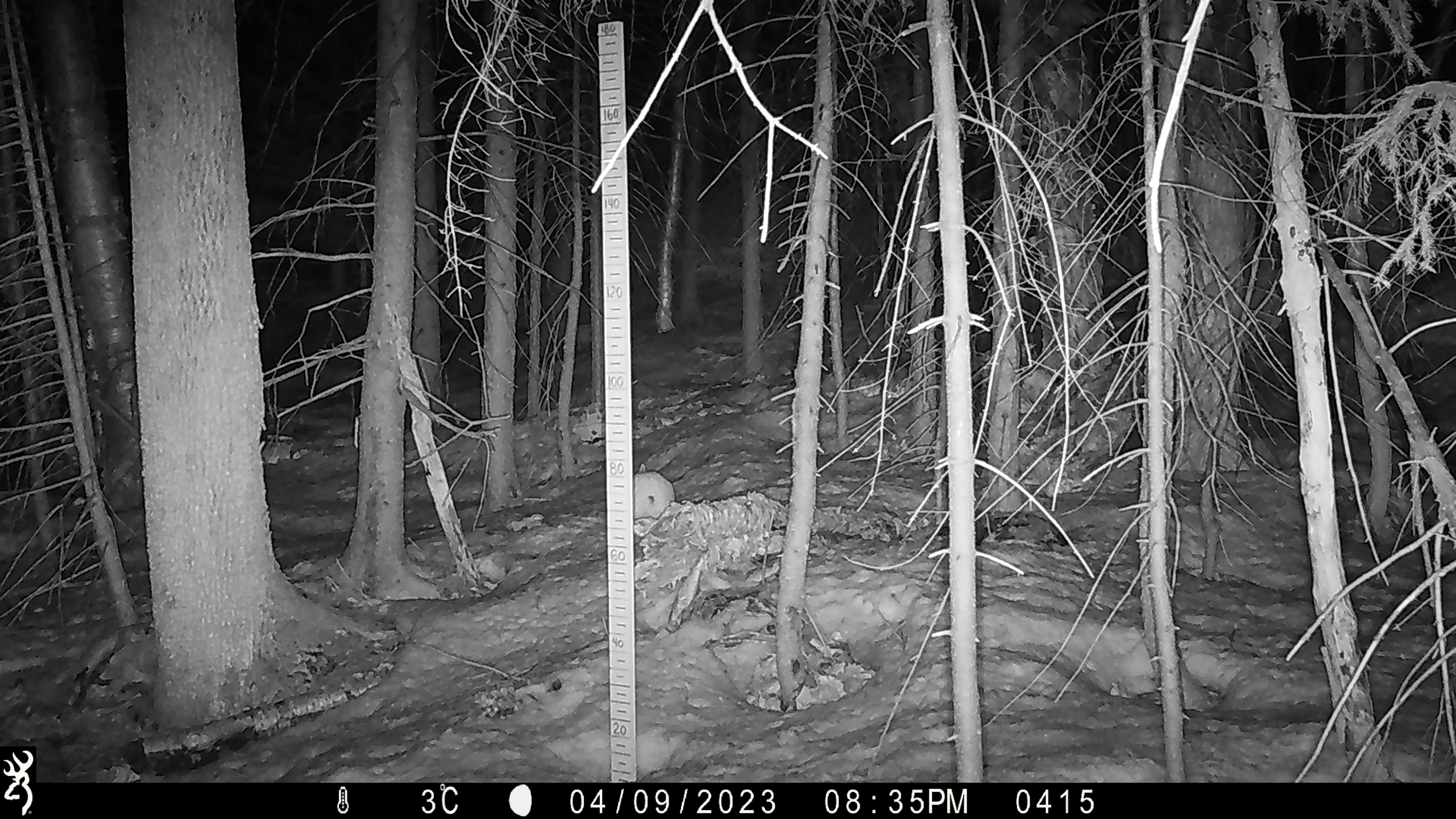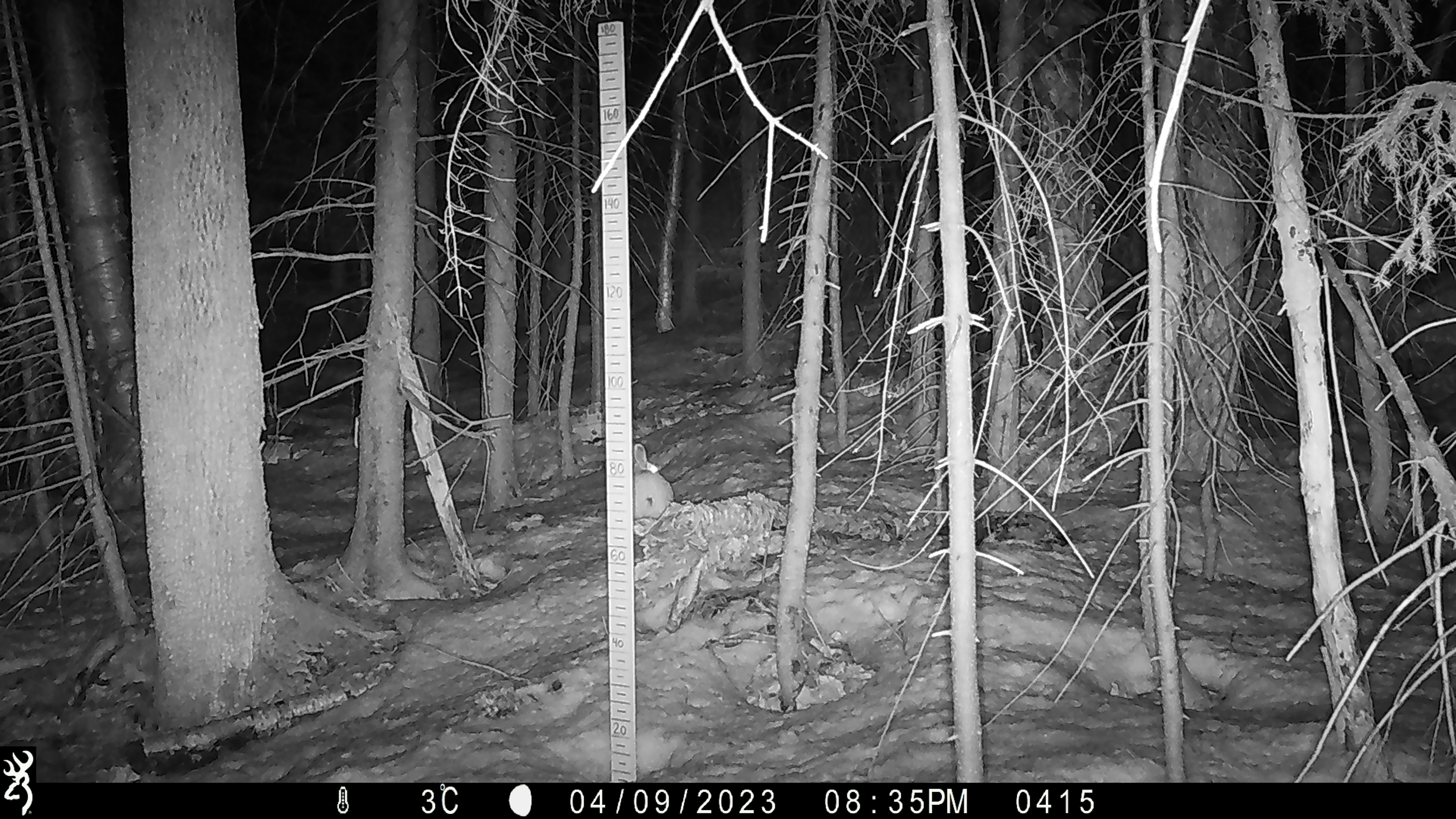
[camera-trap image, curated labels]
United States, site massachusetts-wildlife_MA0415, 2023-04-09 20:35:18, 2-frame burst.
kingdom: Animalia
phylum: Chordata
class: Mammalia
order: Lagomorpha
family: Leporidae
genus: Lepus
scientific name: Lepus americanus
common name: snowshoe hare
Snowshoe hare (Lepus americanus).